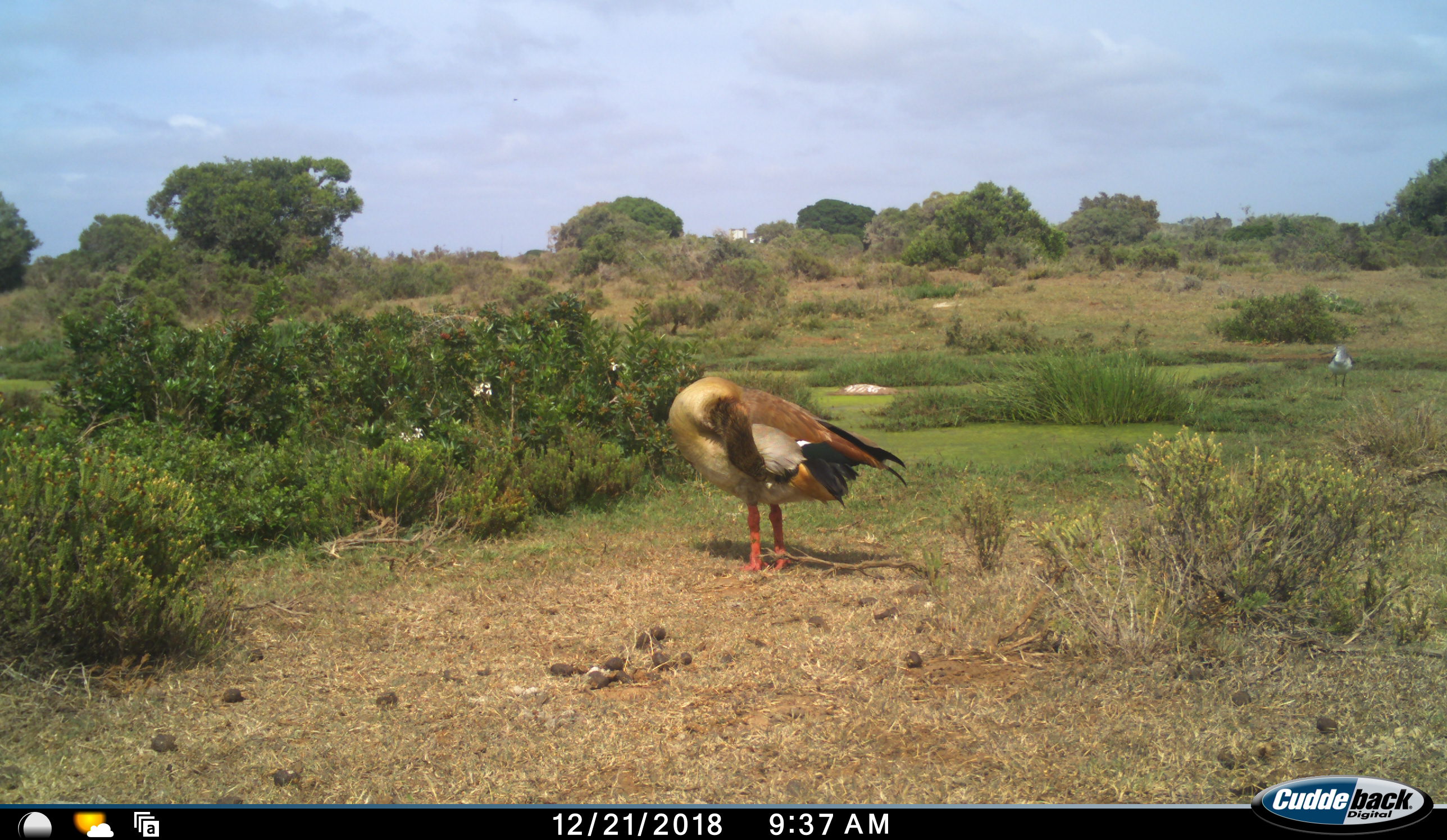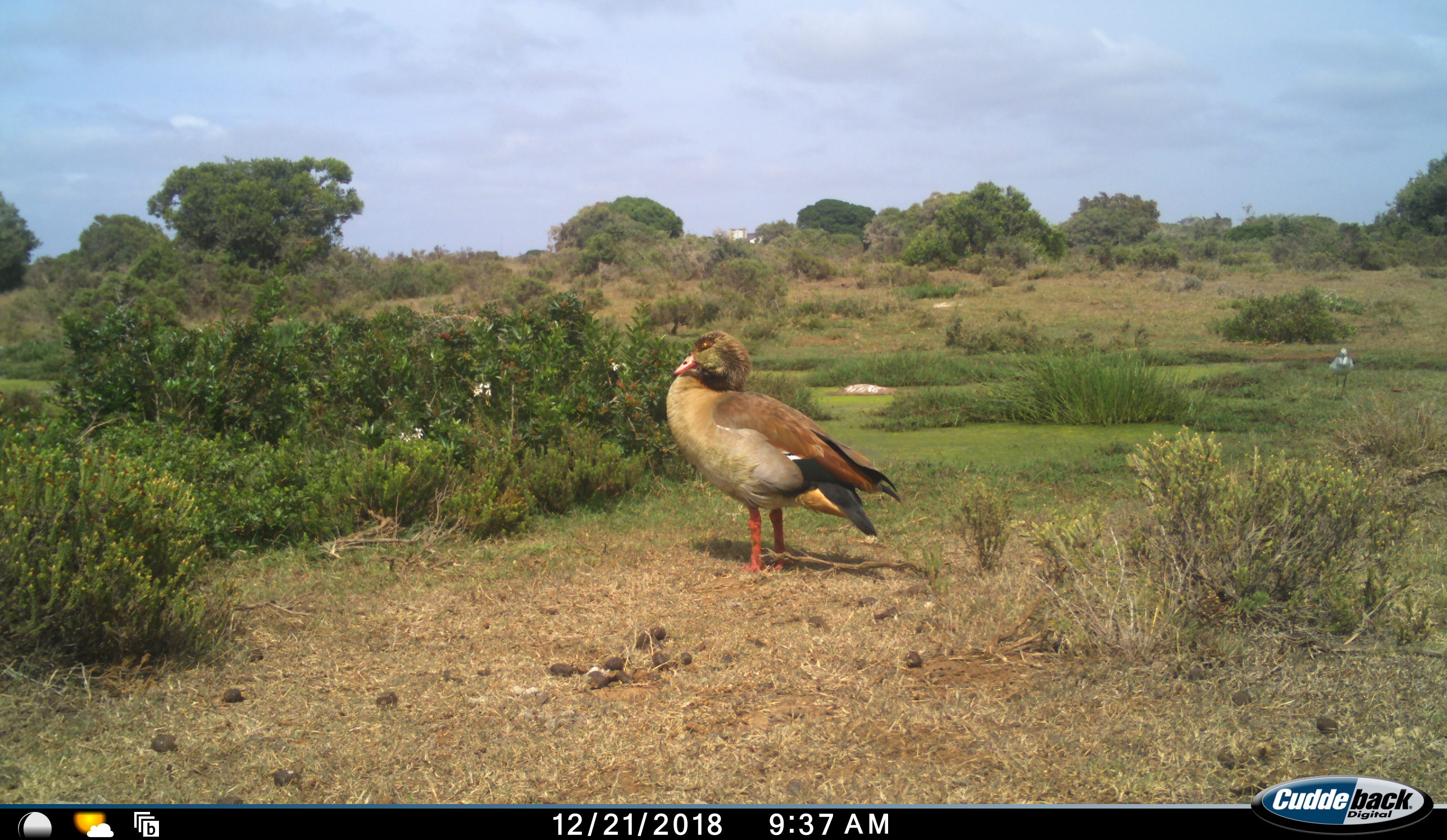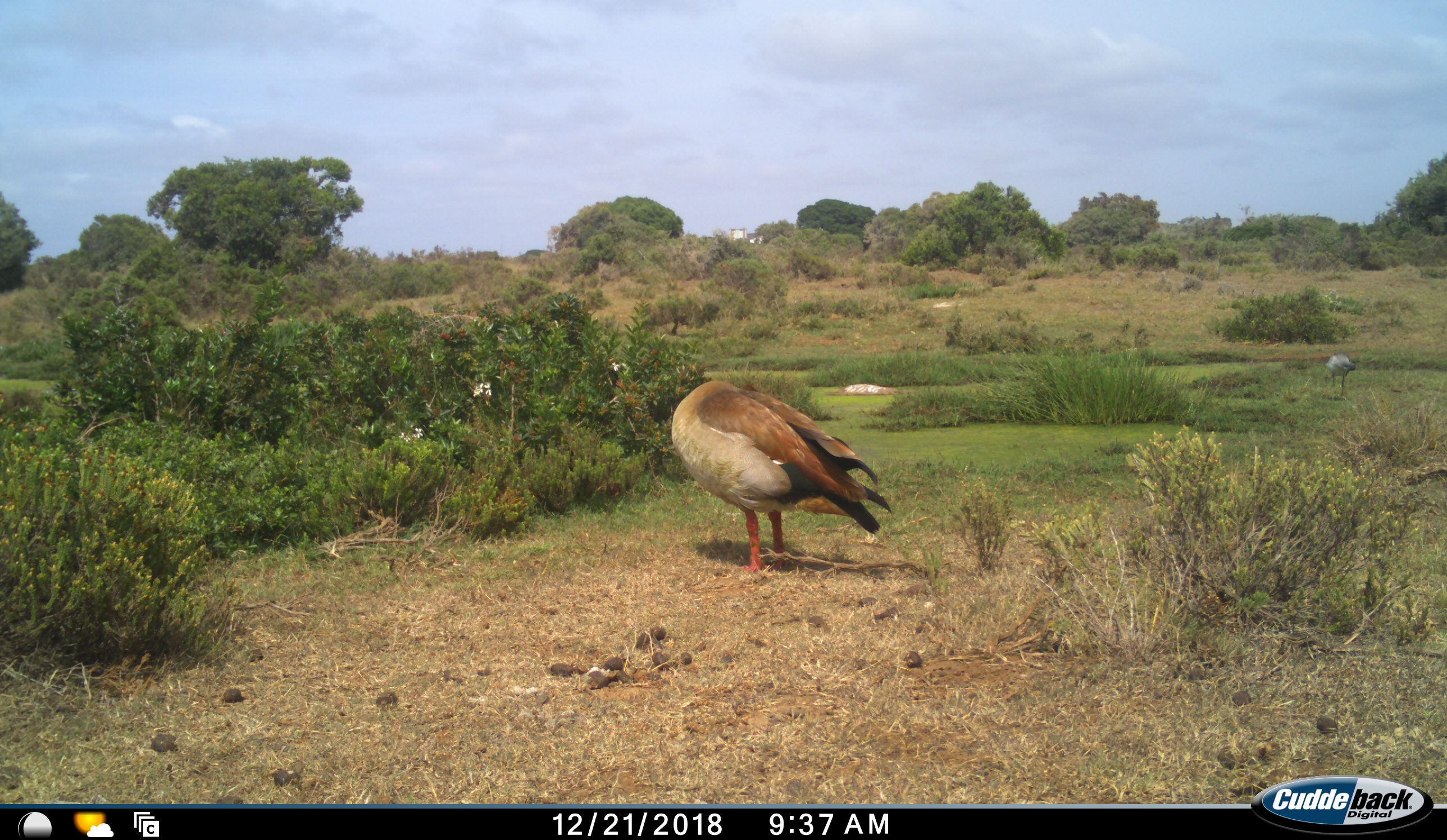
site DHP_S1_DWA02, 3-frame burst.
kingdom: Animalia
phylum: Chordata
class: Aves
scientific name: Aves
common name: bird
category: birdother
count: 2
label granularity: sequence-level